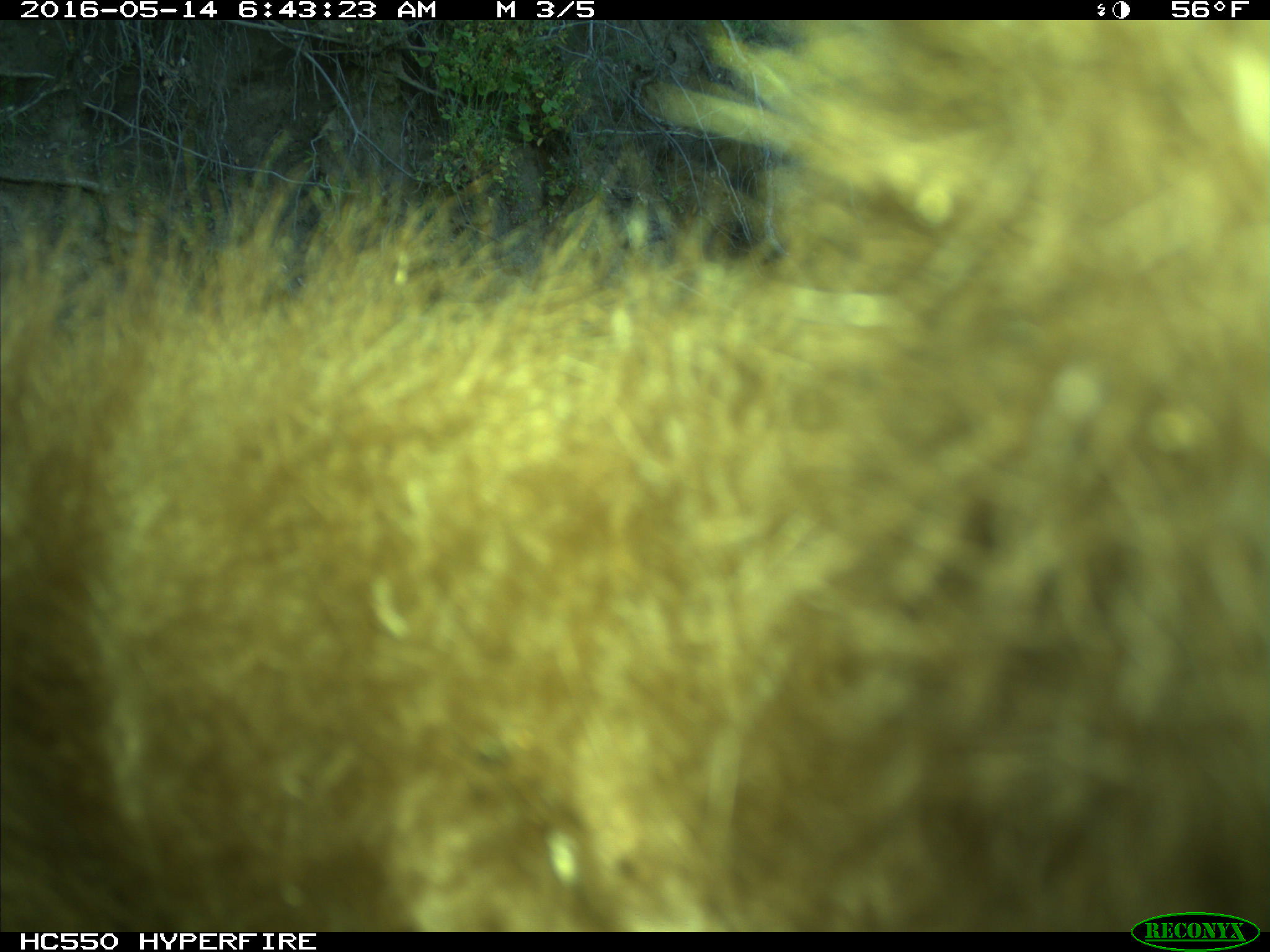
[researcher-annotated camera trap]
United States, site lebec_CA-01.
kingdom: Animalia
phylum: Chordata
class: Mammalia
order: Carnivora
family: Ursidae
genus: Ursus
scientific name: Ursus americanus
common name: american black bear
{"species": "Ursus americanus (american black bear)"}